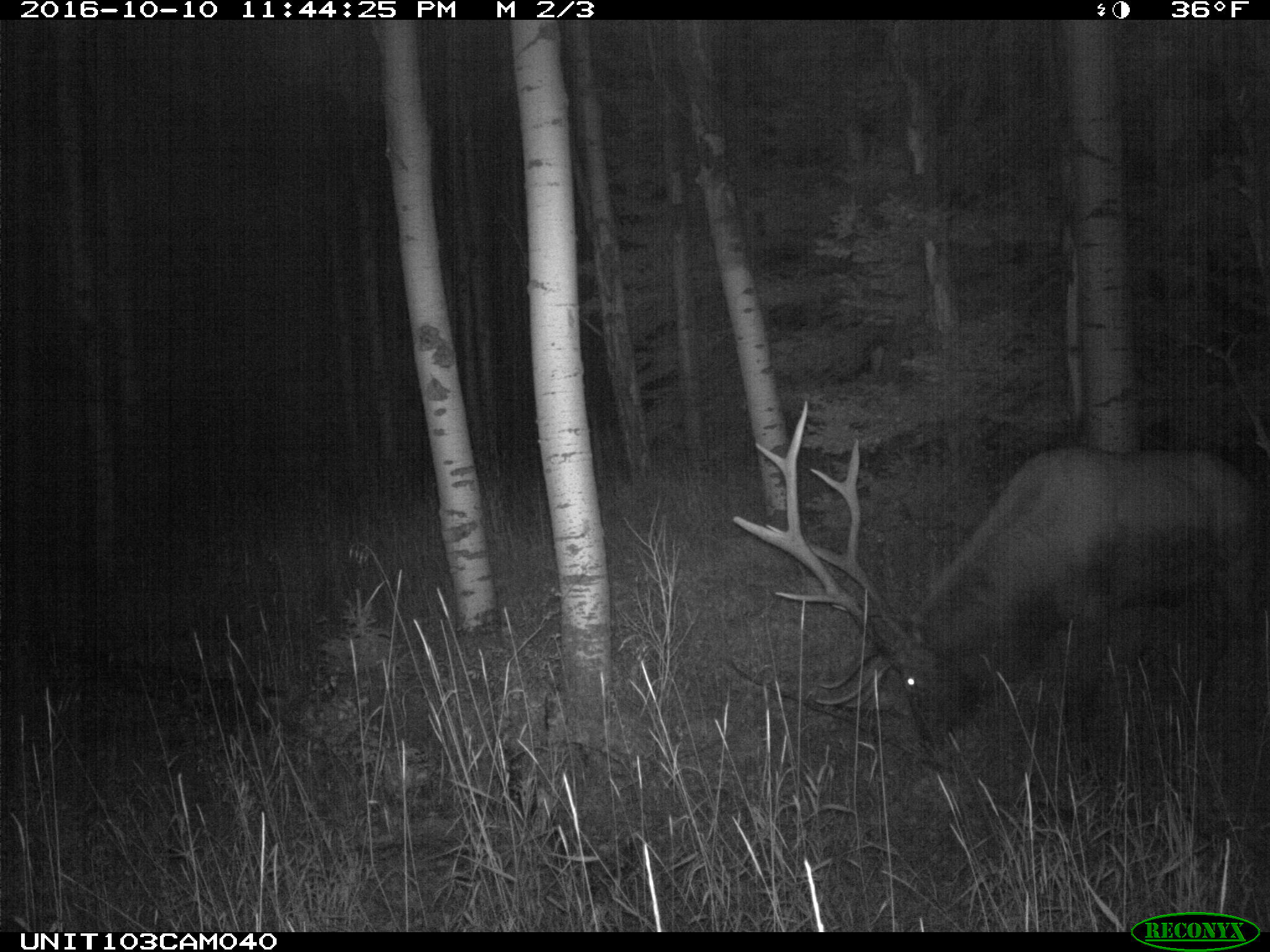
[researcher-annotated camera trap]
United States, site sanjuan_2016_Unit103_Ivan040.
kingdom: Animalia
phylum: Chordata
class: Mammalia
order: Artiodactyla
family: Cervidae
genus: Cervus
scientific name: Cervus elaphus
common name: red deer